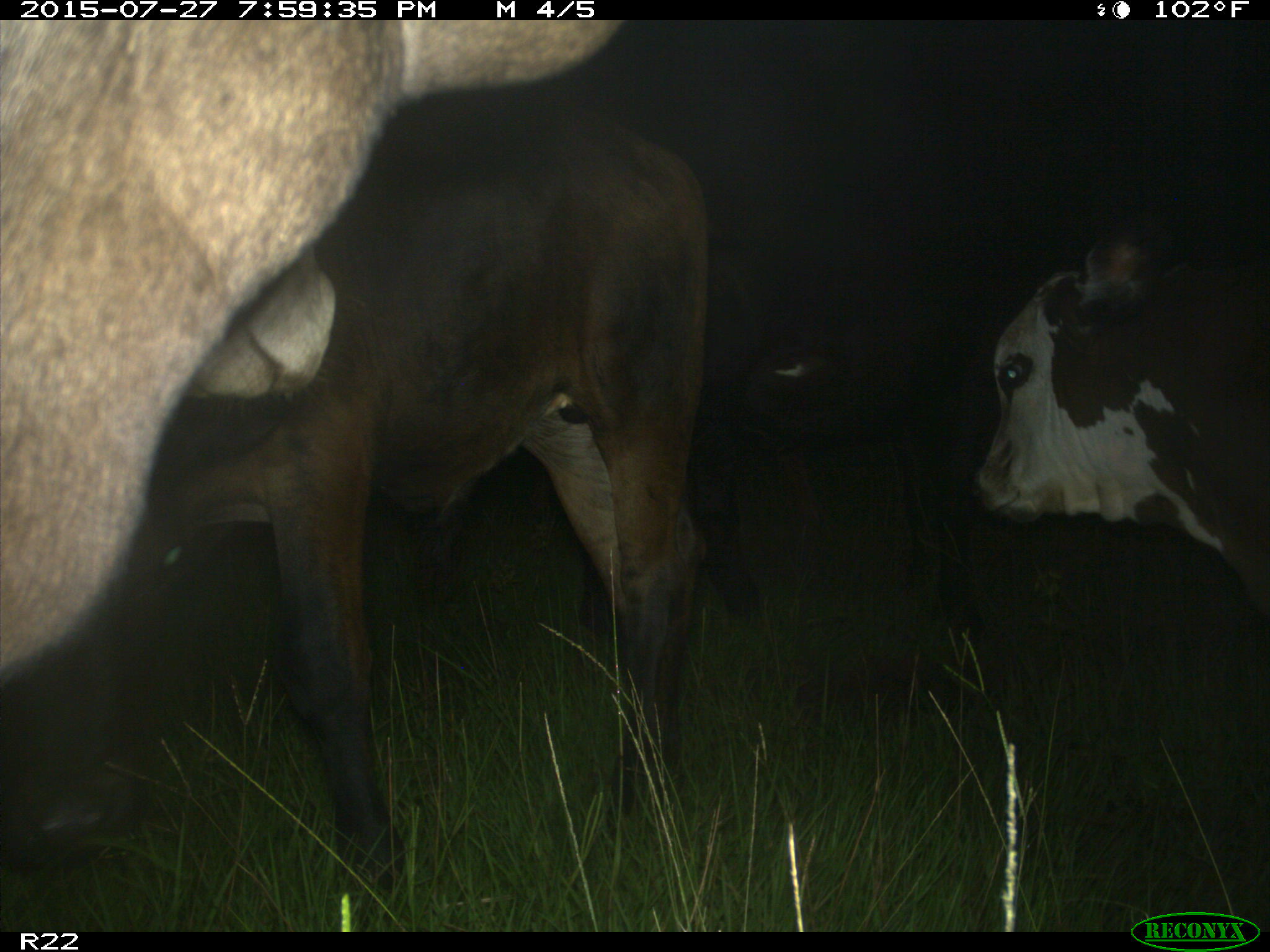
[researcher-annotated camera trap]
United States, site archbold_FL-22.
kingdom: Animalia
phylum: Chordata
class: Mammalia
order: Artiodactyla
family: Bovidae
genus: Bos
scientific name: Bos taurus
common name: domestic cow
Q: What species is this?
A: Bos taurus (domestic cow).